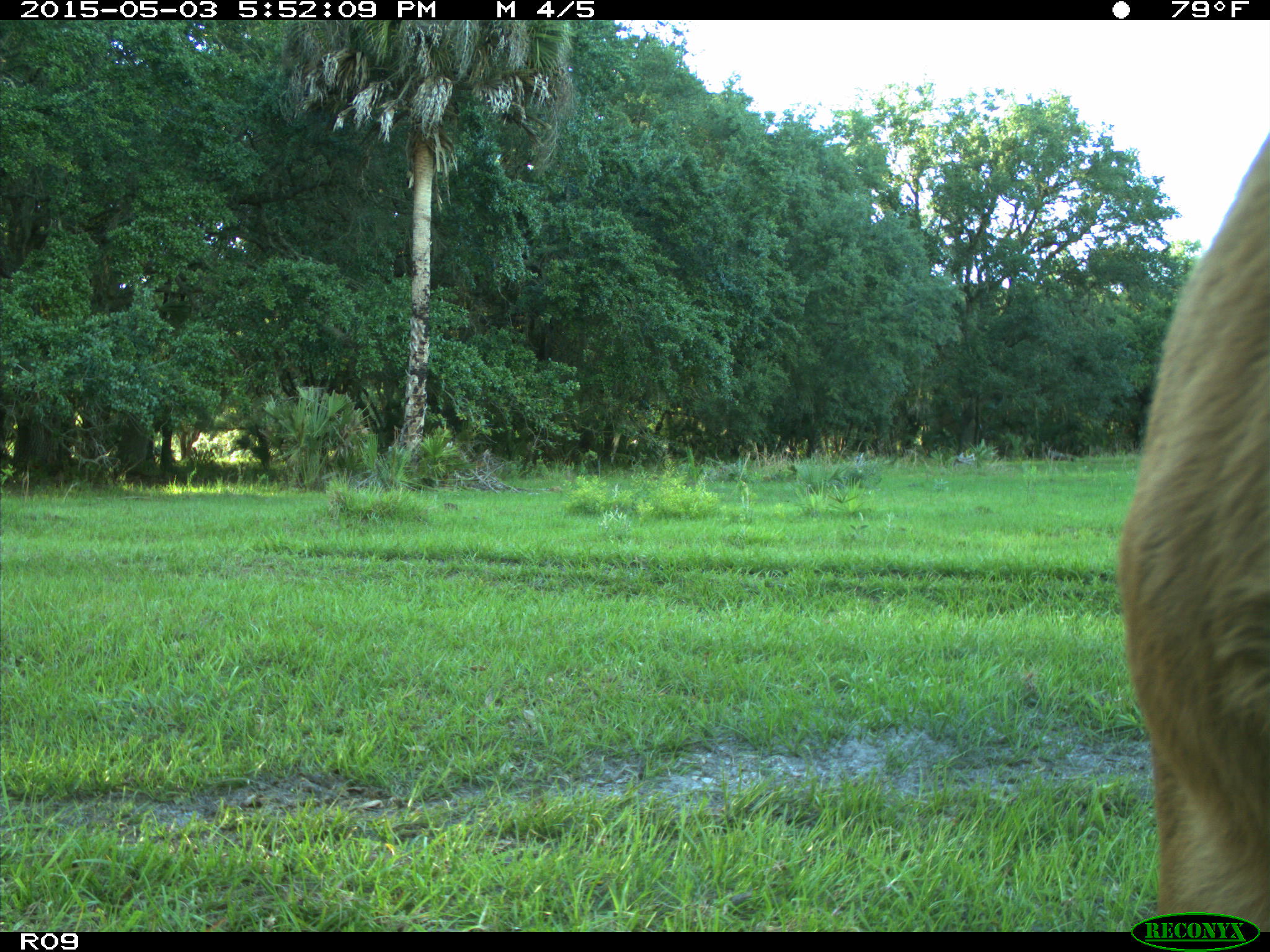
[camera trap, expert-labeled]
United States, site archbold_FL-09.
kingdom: Animalia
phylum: Chordata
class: Mammalia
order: Artiodactyla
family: Bovidae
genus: Bos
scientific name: Bos taurus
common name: domestic cow